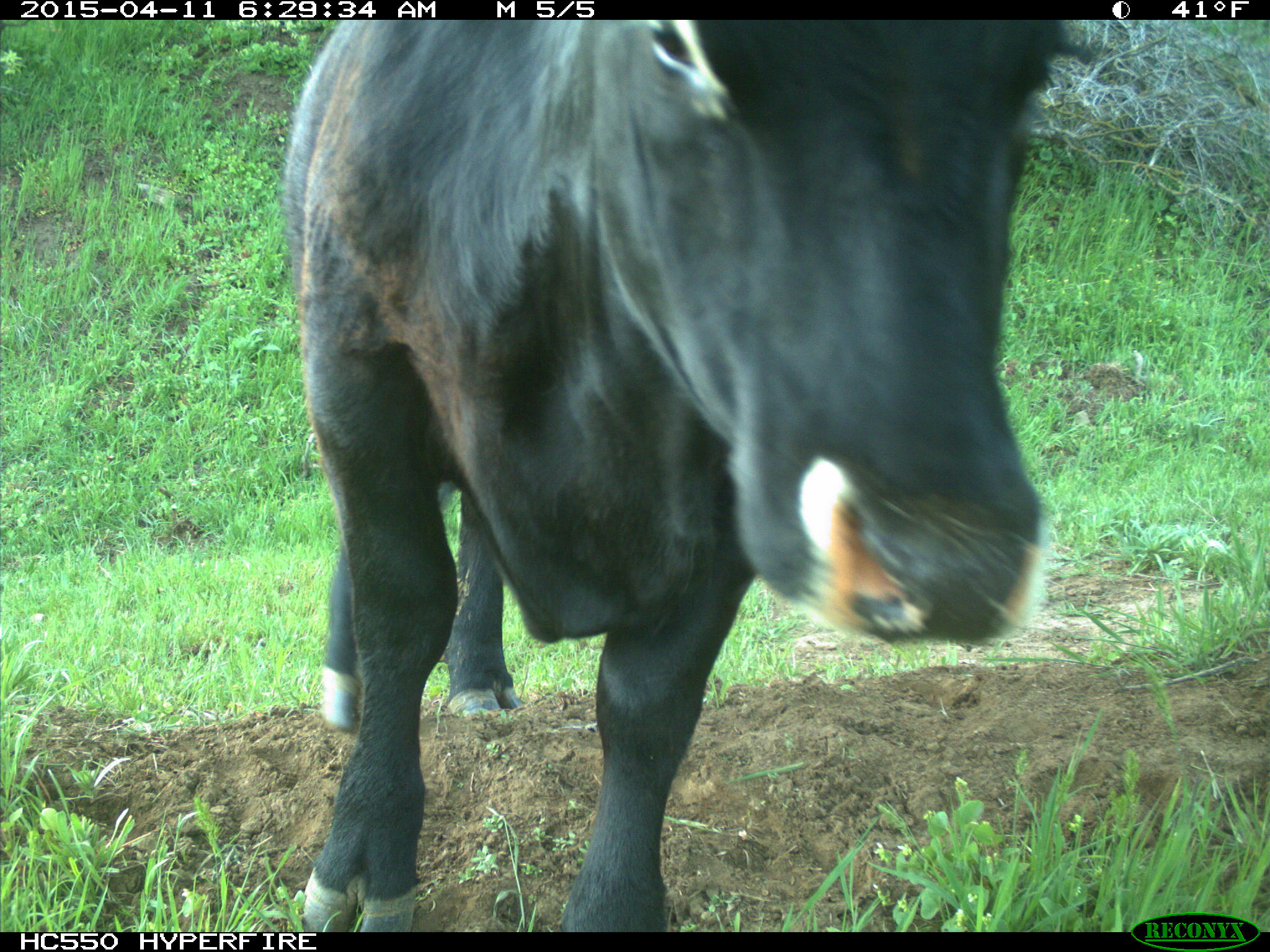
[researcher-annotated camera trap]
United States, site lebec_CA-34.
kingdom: Animalia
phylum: Chordata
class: Mammalia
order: Artiodactyla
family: Bovidae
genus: Bos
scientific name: Bos taurus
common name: domestic cow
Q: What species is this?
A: Bos taurus (domestic cow).